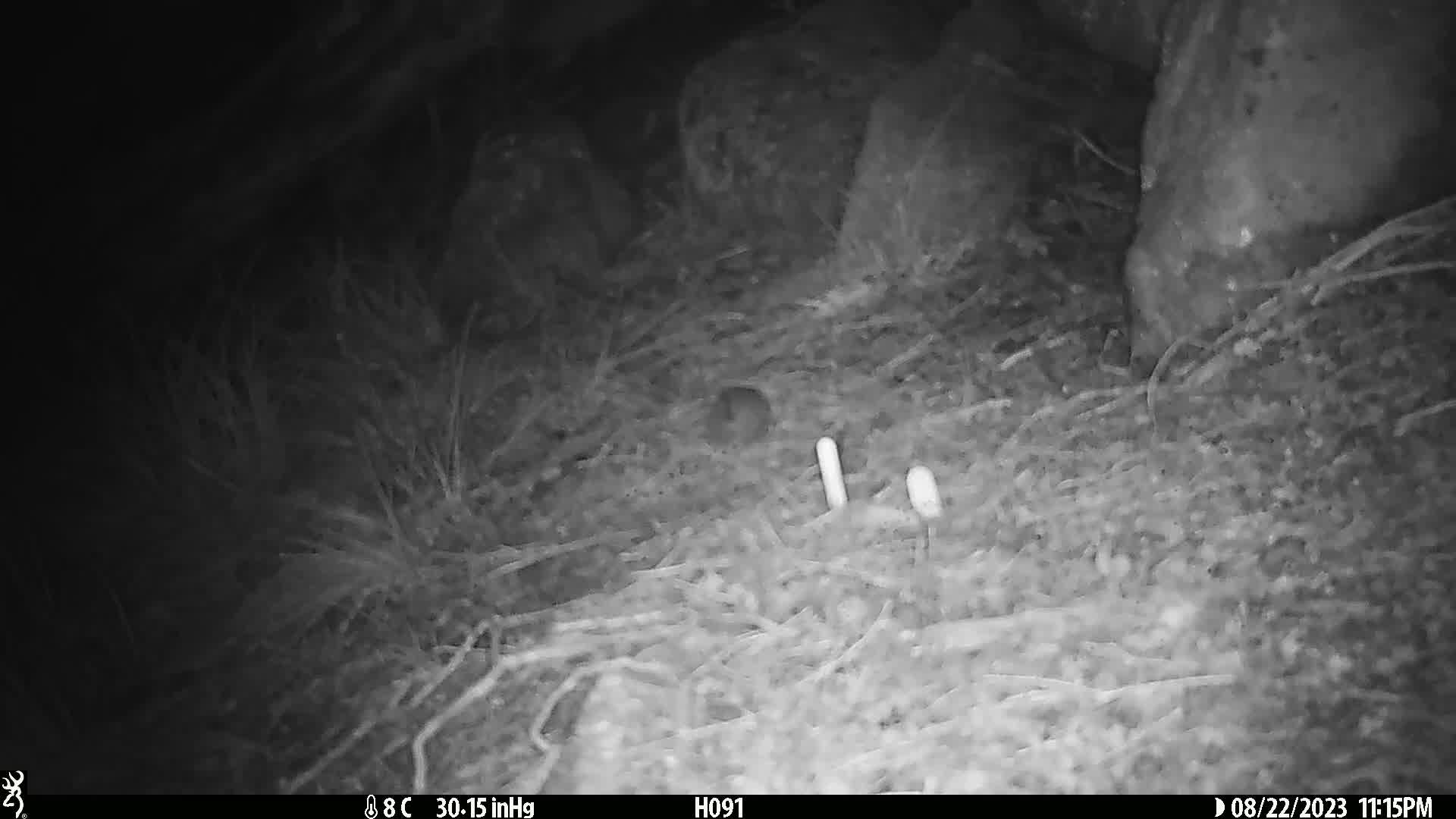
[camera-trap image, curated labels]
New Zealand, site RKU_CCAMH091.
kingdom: Animalia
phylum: Chordata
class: Mammalia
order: Rodentia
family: Muridae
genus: Rattus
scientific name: Rattus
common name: rat